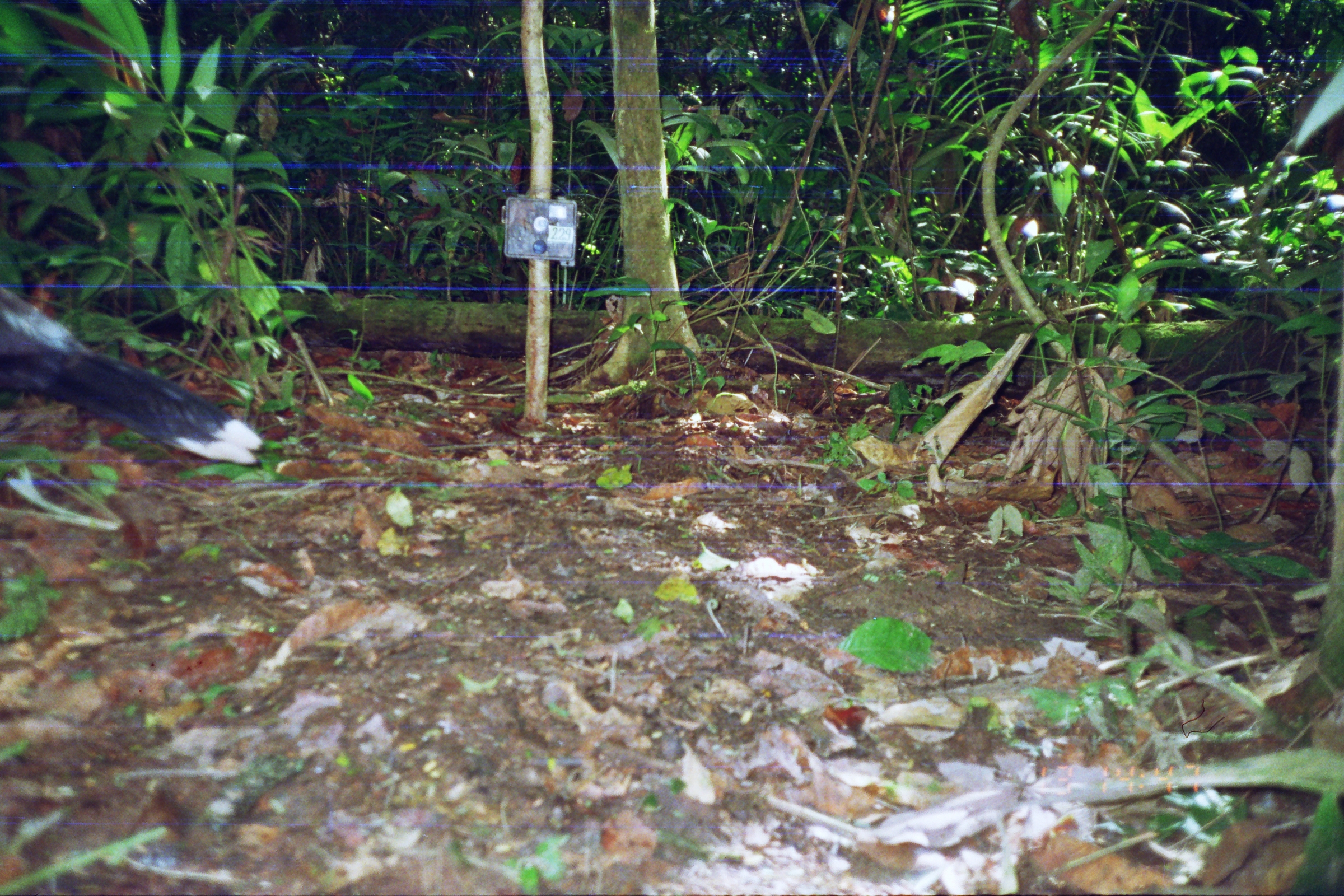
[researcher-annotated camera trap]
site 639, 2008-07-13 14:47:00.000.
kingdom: Animalia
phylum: Chordata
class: Aves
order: Galliformes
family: Cracidae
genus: Mitu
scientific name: Mitu tuberosum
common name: razor-billed curassow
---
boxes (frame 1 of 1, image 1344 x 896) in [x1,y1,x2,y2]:
mitu tuberosum: [0,282,263,466]